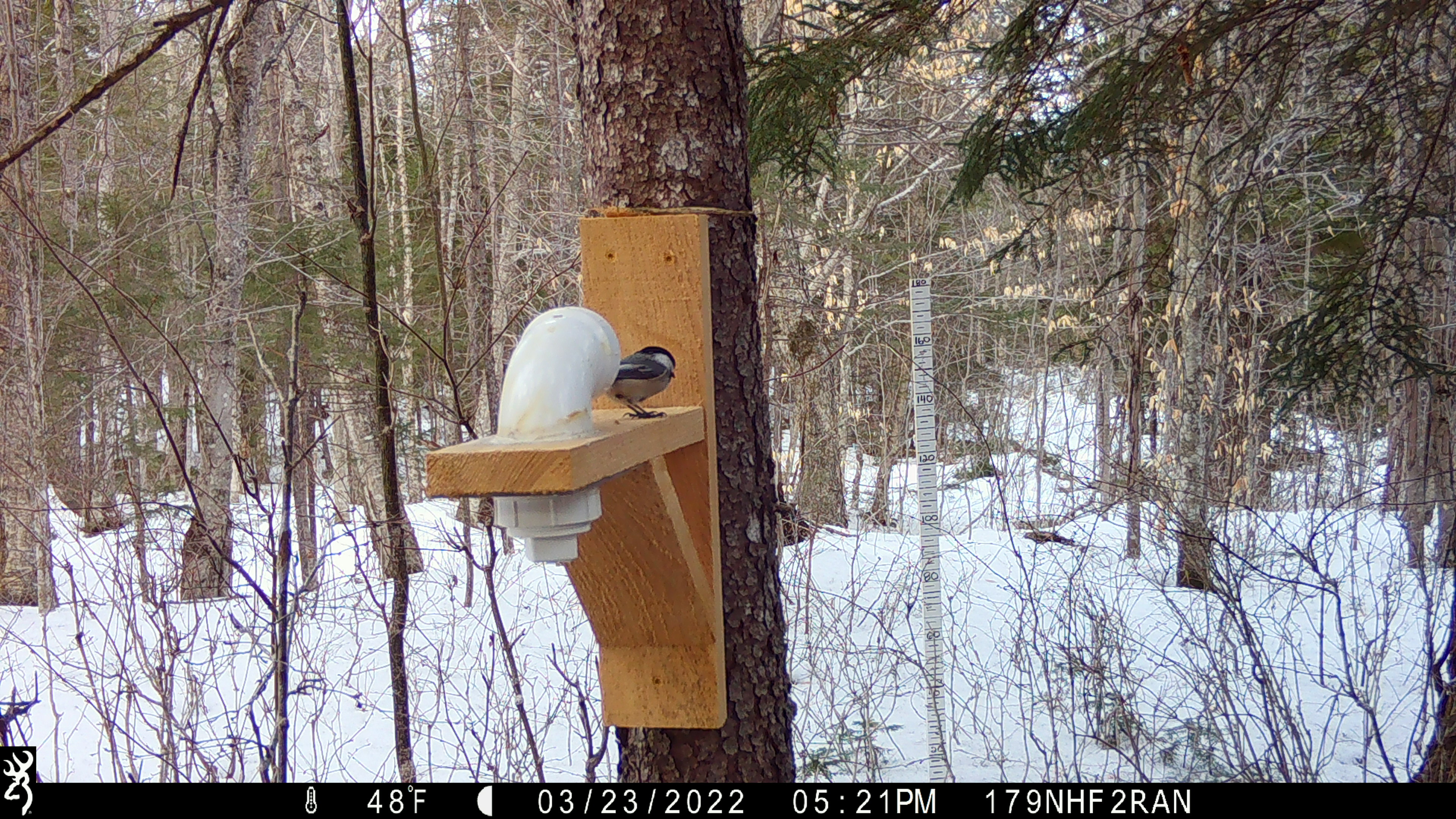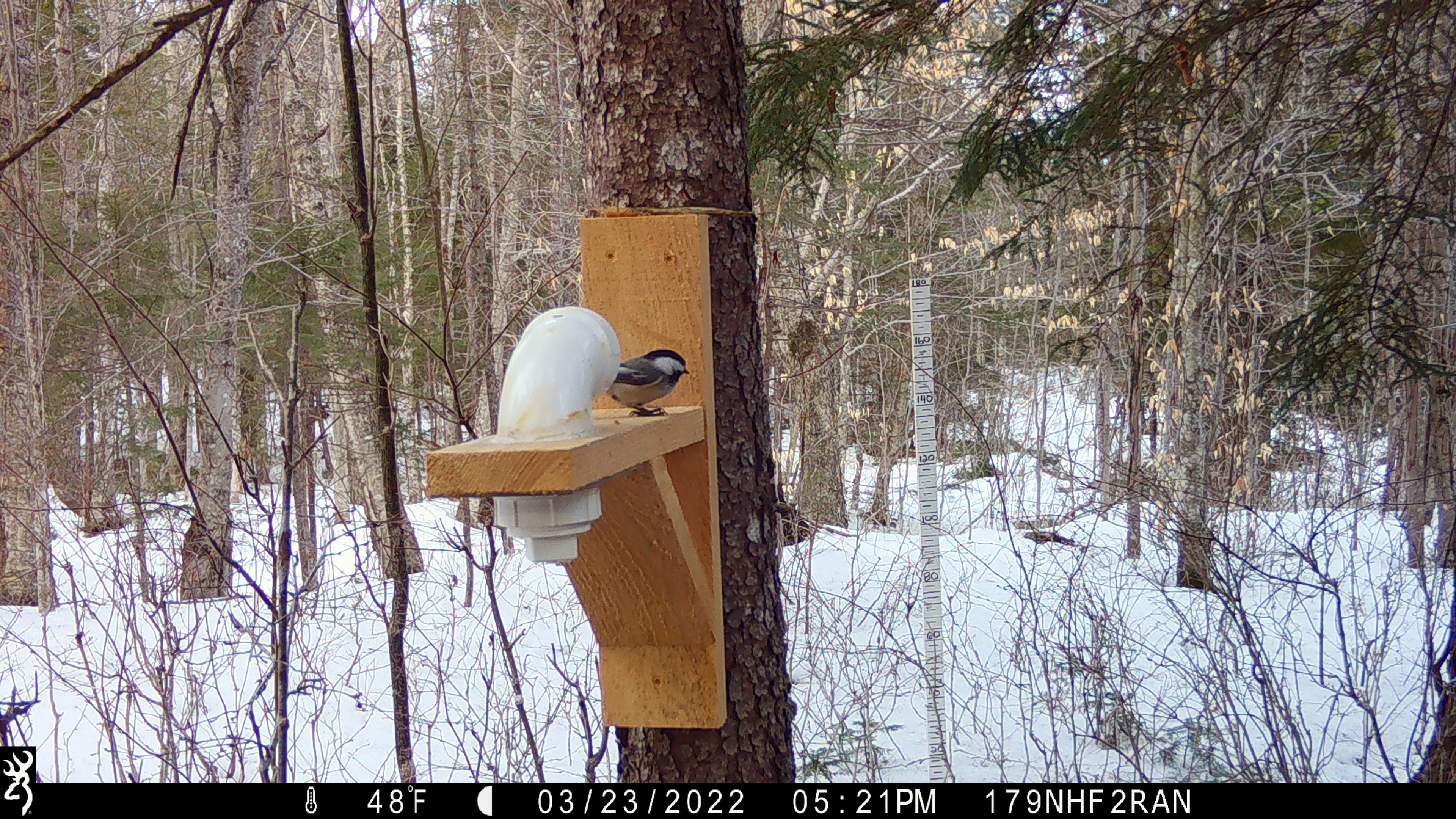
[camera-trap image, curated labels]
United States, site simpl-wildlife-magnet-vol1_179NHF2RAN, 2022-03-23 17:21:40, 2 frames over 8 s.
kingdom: Animalia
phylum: Chordata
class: Aves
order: Passeriformes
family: Paridae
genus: Poecile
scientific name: Poecile atricapillus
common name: black-capped chickadee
Black-capped chickadee (Poecile atricapillus).